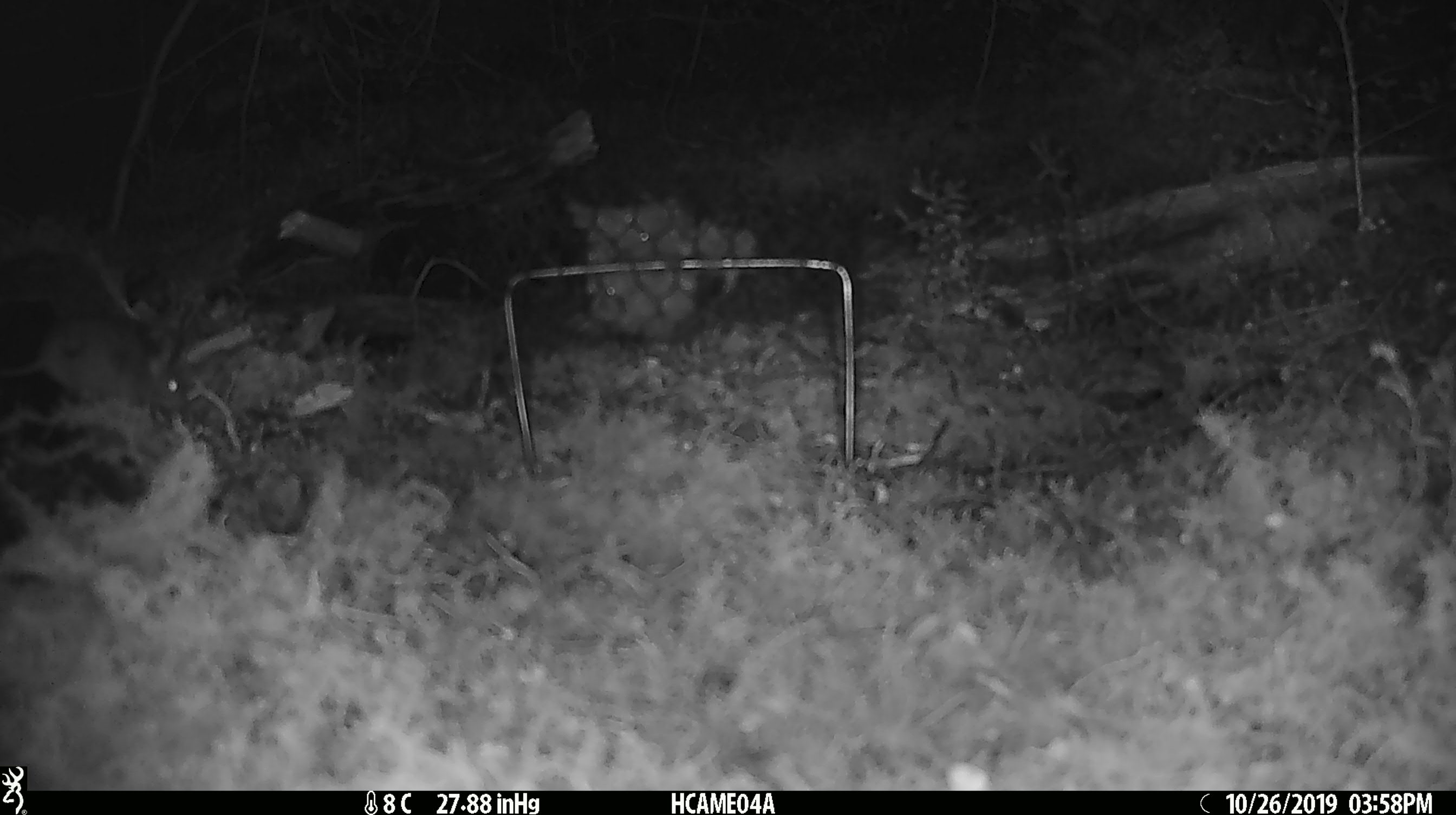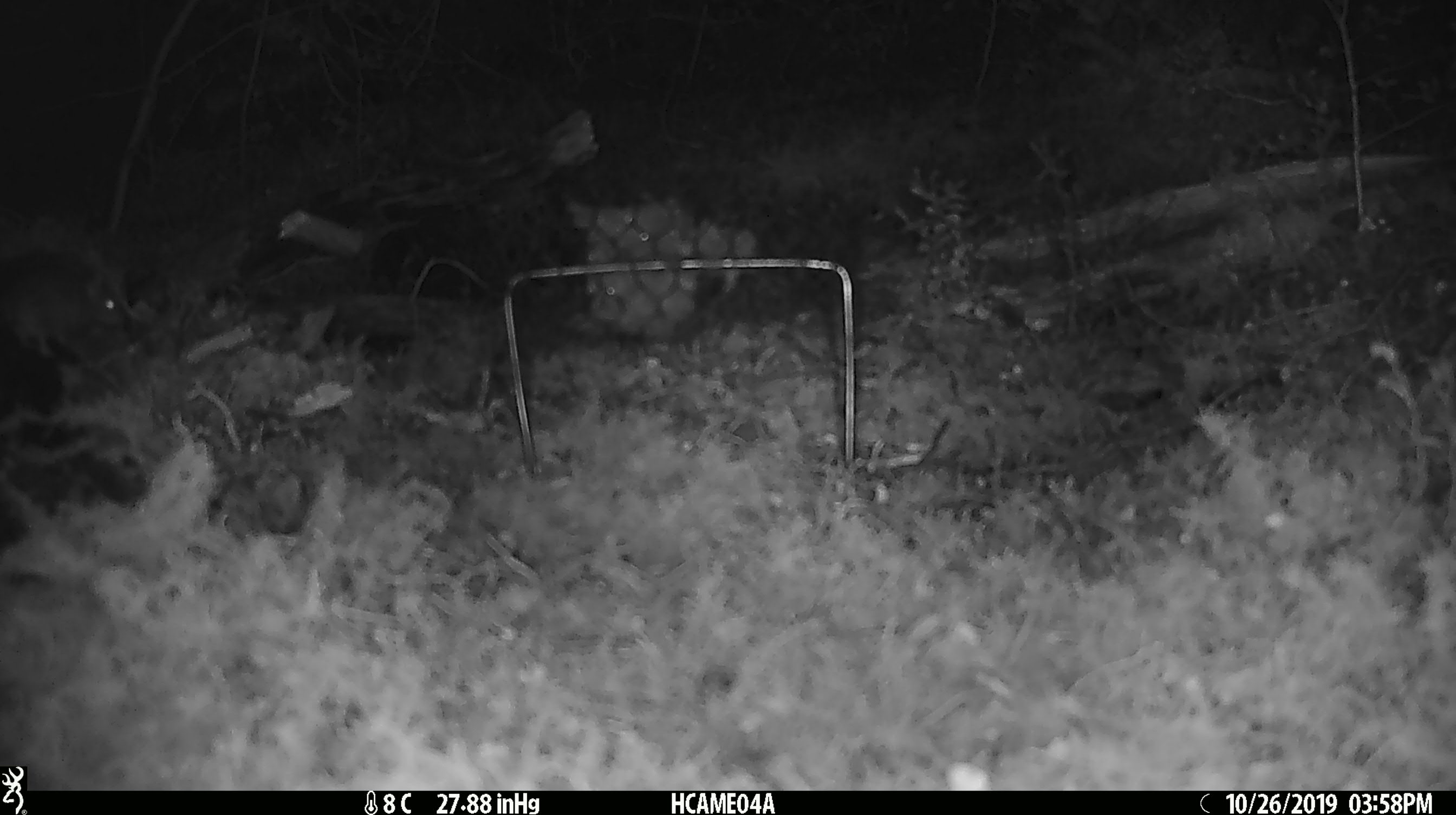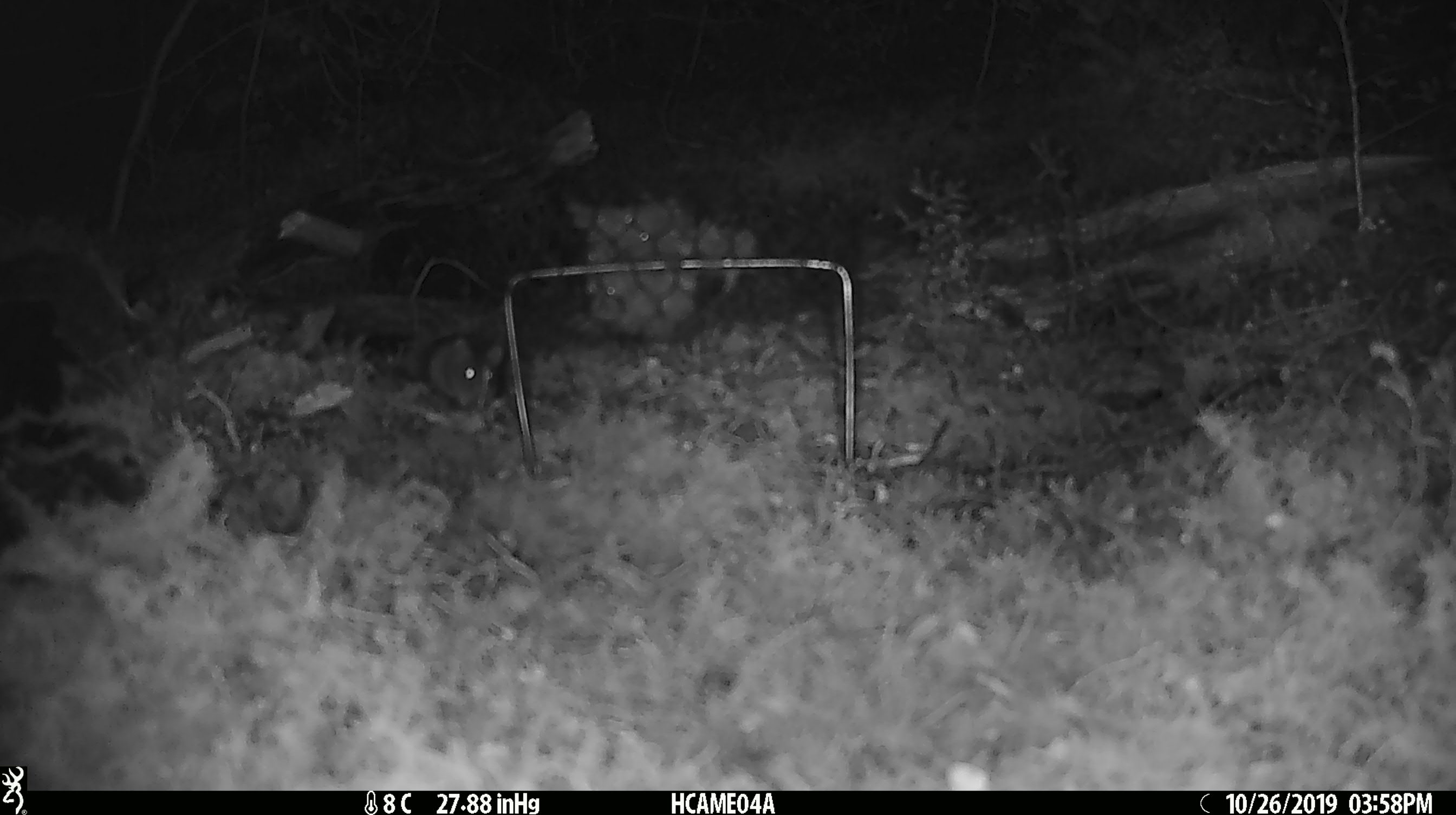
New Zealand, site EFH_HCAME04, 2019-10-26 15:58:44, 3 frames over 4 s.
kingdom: Animalia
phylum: Chordata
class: Mammalia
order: Rodentia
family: Muridae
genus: Mus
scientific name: Mus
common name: mouse